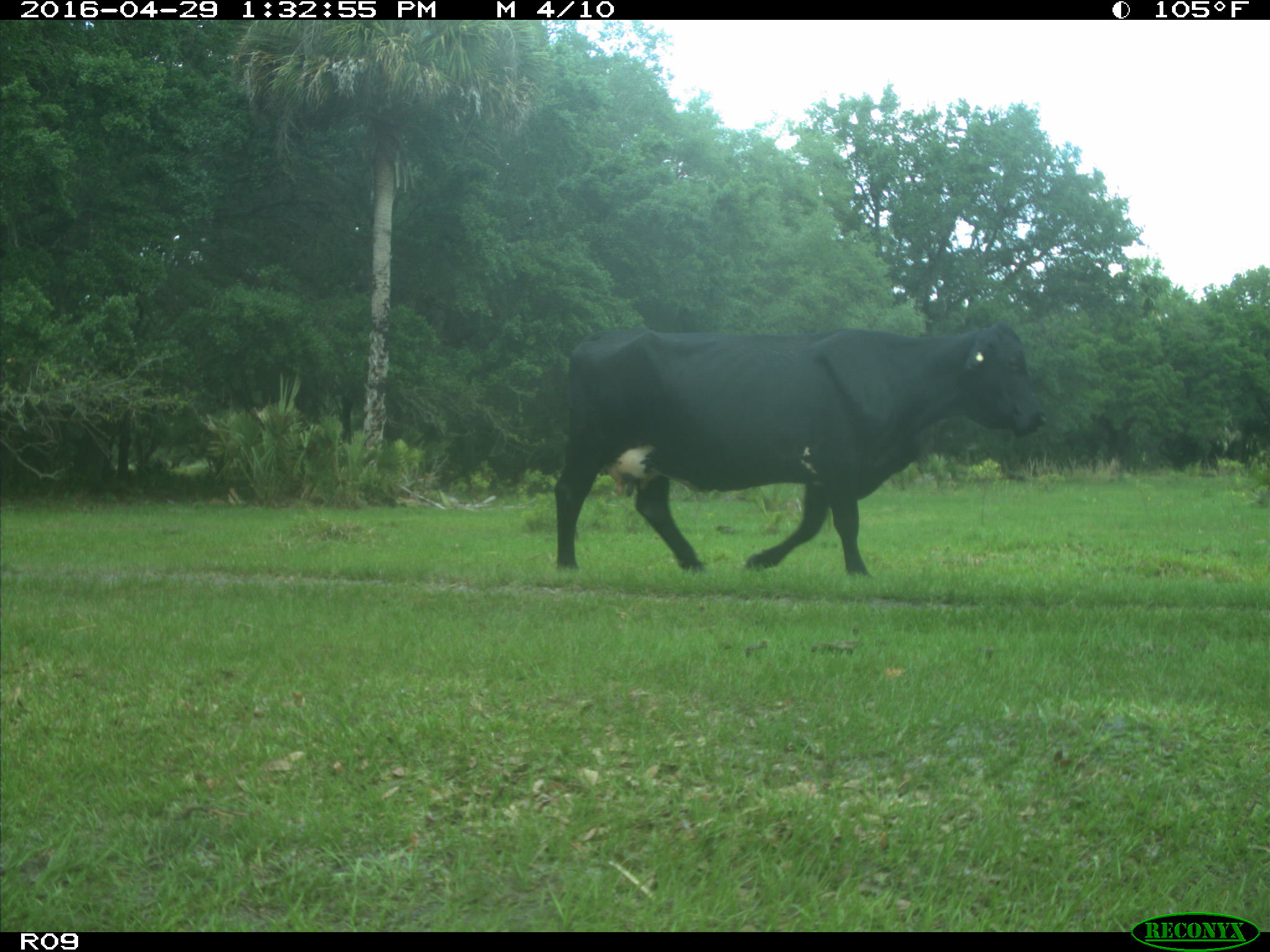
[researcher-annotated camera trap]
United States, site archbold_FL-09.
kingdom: Animalia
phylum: Chordata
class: Mammalia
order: Artiodactyla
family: Bovidae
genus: Bos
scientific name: Bos taurus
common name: domestic cow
Bos taurus (domestic cow).